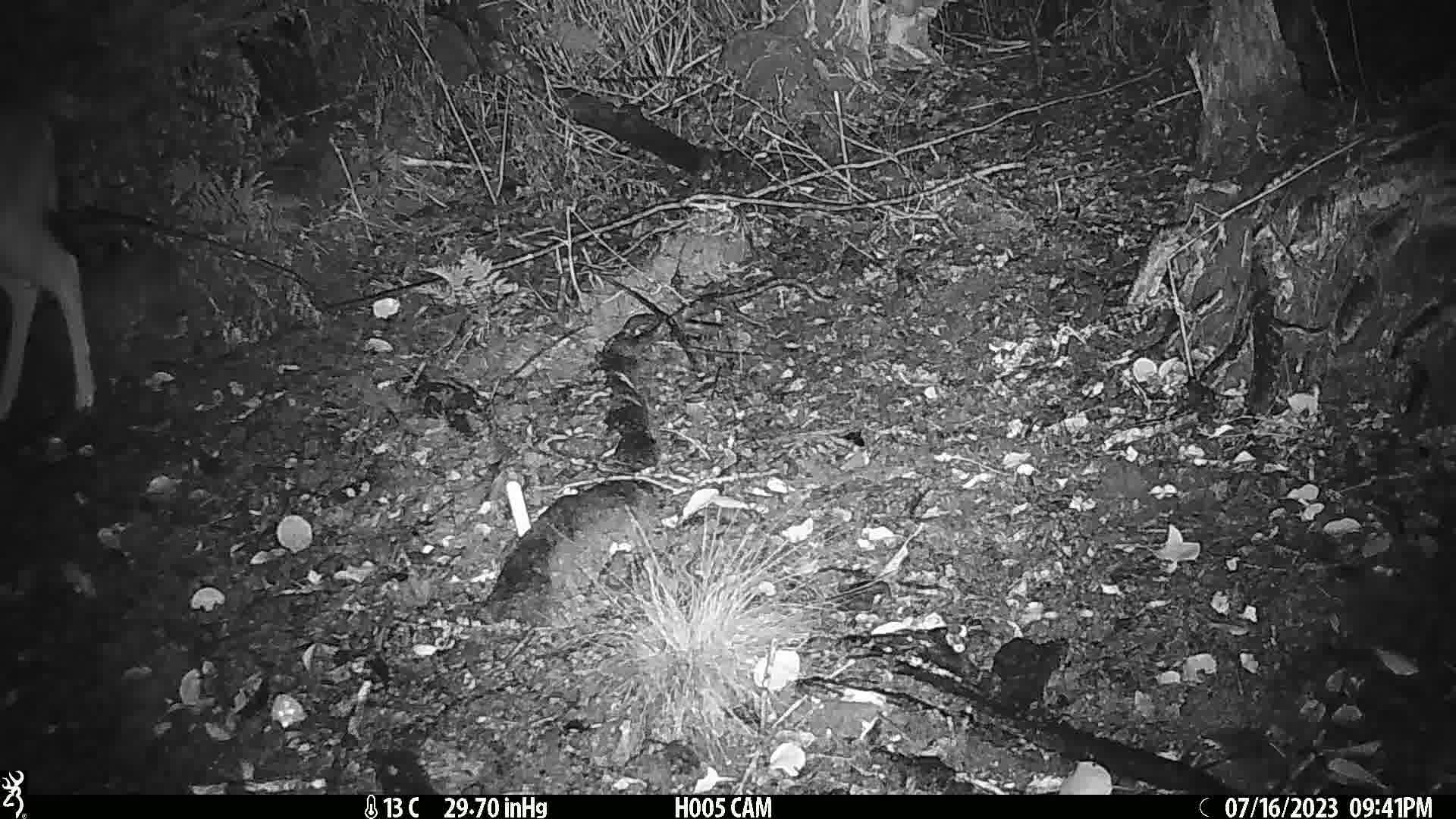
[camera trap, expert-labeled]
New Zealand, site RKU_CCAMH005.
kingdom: Animalia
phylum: Chordata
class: Mammalia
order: Artiodactyla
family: Cervidae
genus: Odocoileus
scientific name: Odocoileus virginianus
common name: white-tailed deer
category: white tailed deer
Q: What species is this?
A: White tailed deer (white-tailed deer) (Odocoileus virginianus).